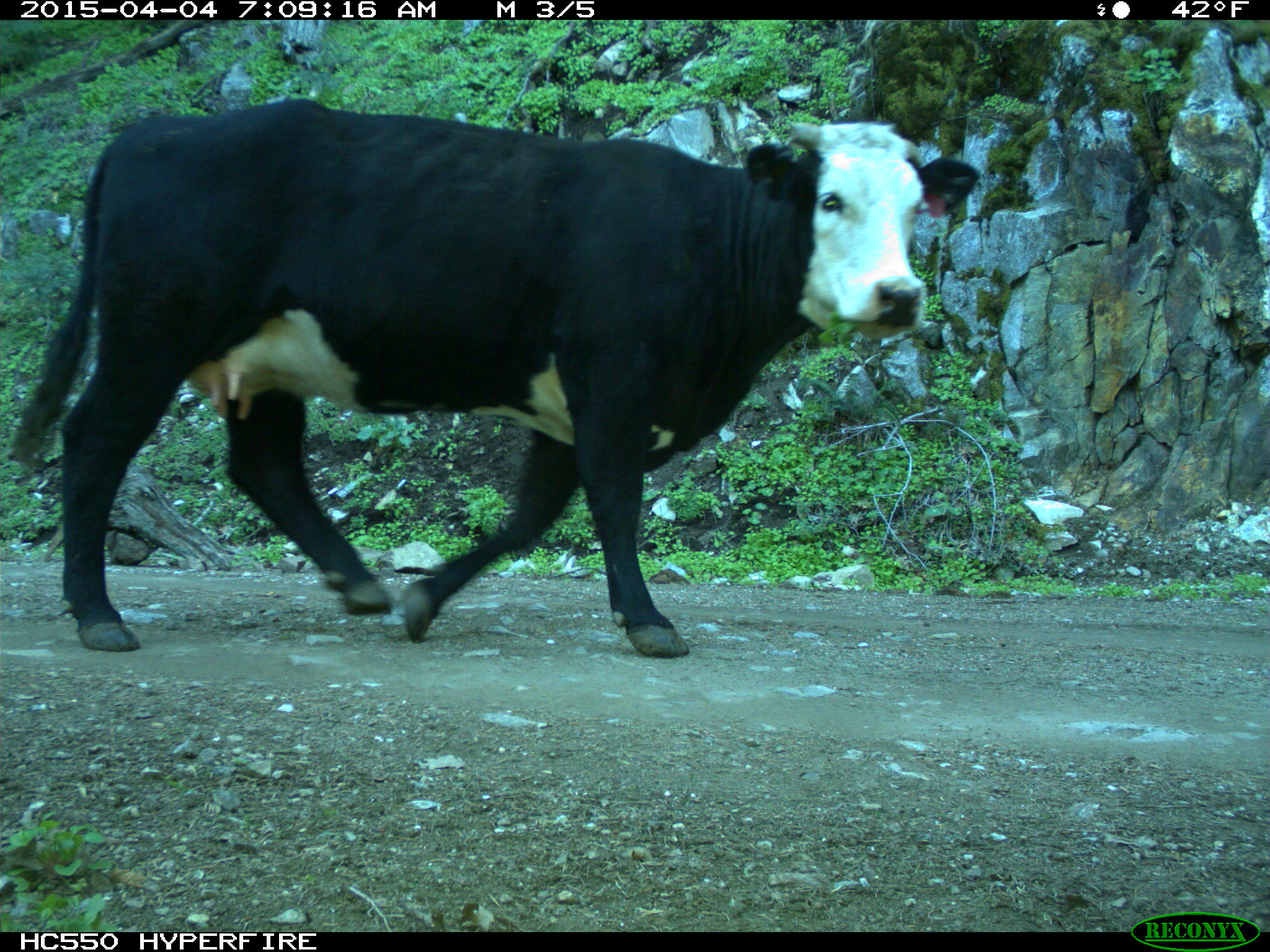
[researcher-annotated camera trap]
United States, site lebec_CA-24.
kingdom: Animalia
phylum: Chordata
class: Mammalia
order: Artiodactyla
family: Bovidae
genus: Bos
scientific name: Bos taurus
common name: domestic cow